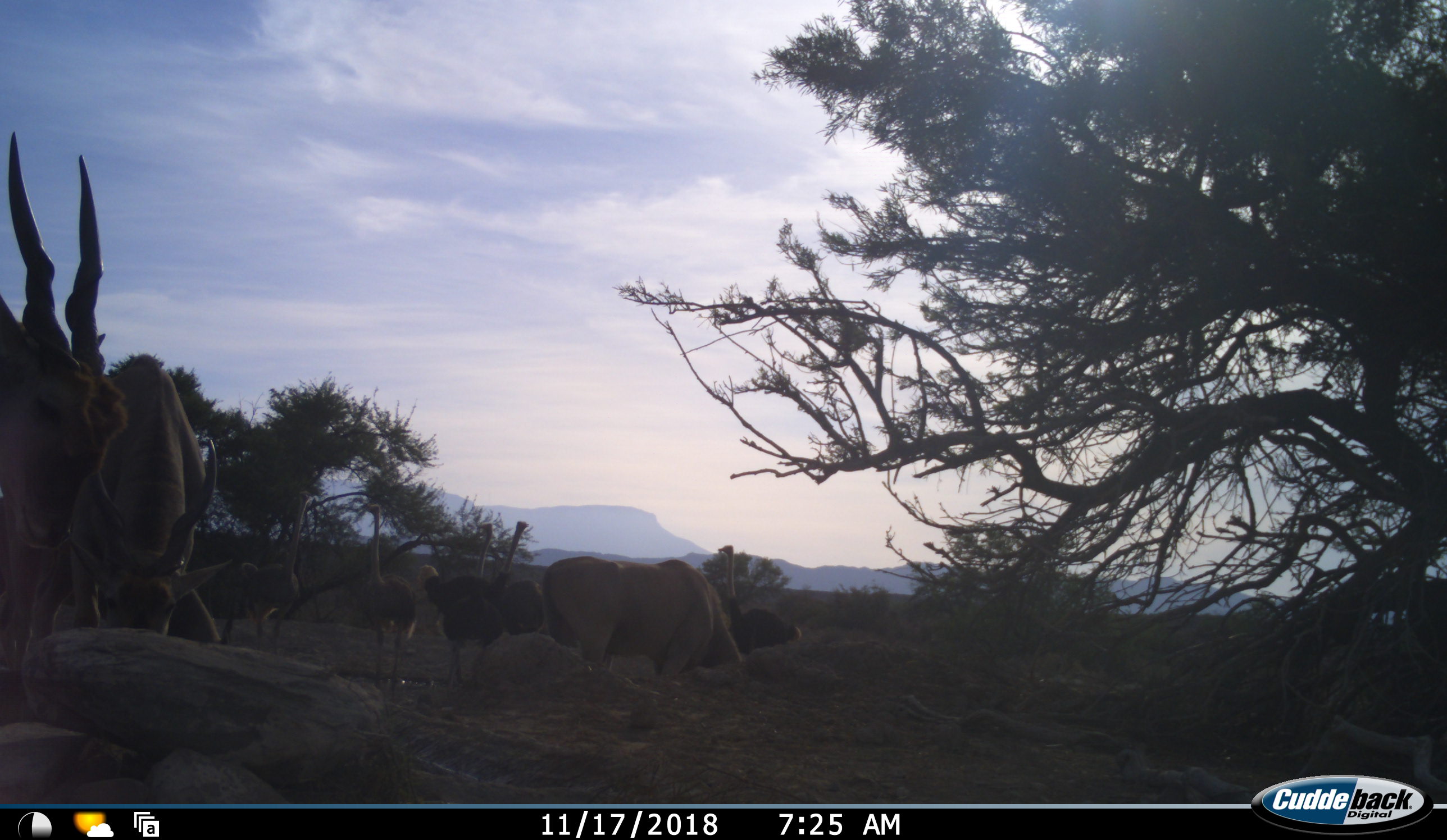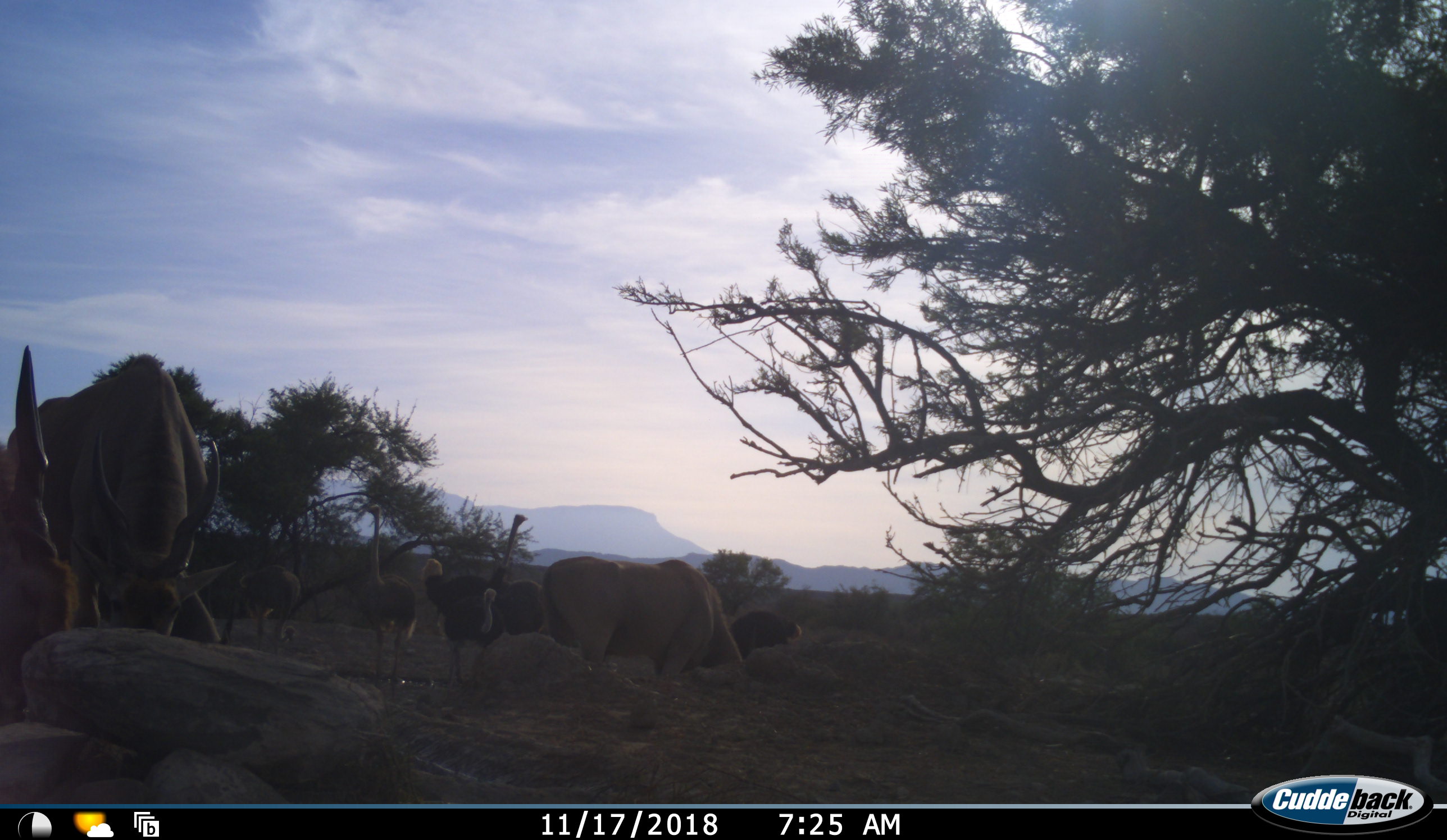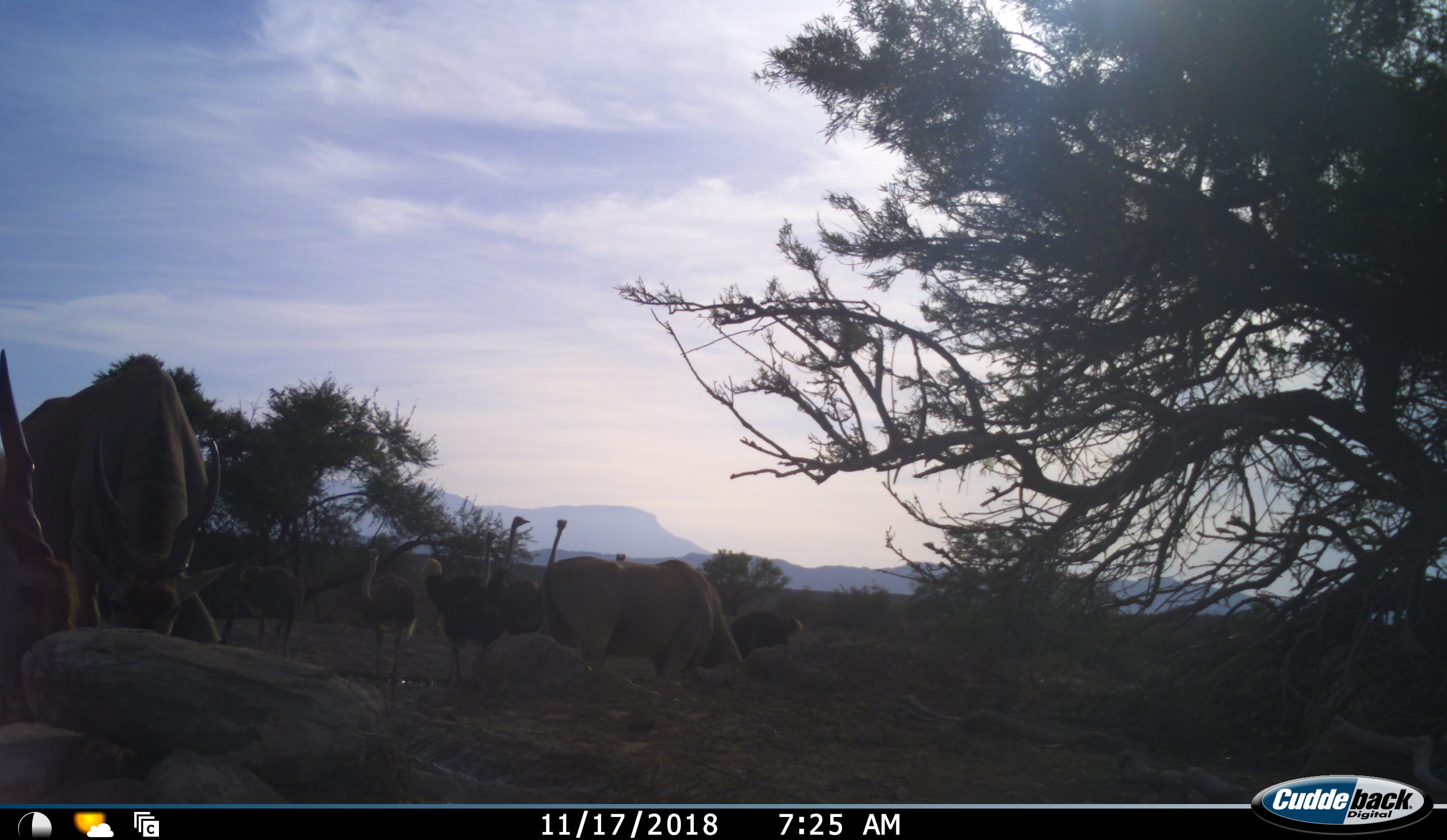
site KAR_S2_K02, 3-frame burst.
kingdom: Animalia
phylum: Chordata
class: Mammalia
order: Artiodactyla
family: Bovidae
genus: Tragelaphus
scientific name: Tragelaphus oryx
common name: eland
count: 3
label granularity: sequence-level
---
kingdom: Animalia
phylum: Chordata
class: Aves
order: Struthioniformes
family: Struthionidae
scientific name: Struthionidae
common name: ostrich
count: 7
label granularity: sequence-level